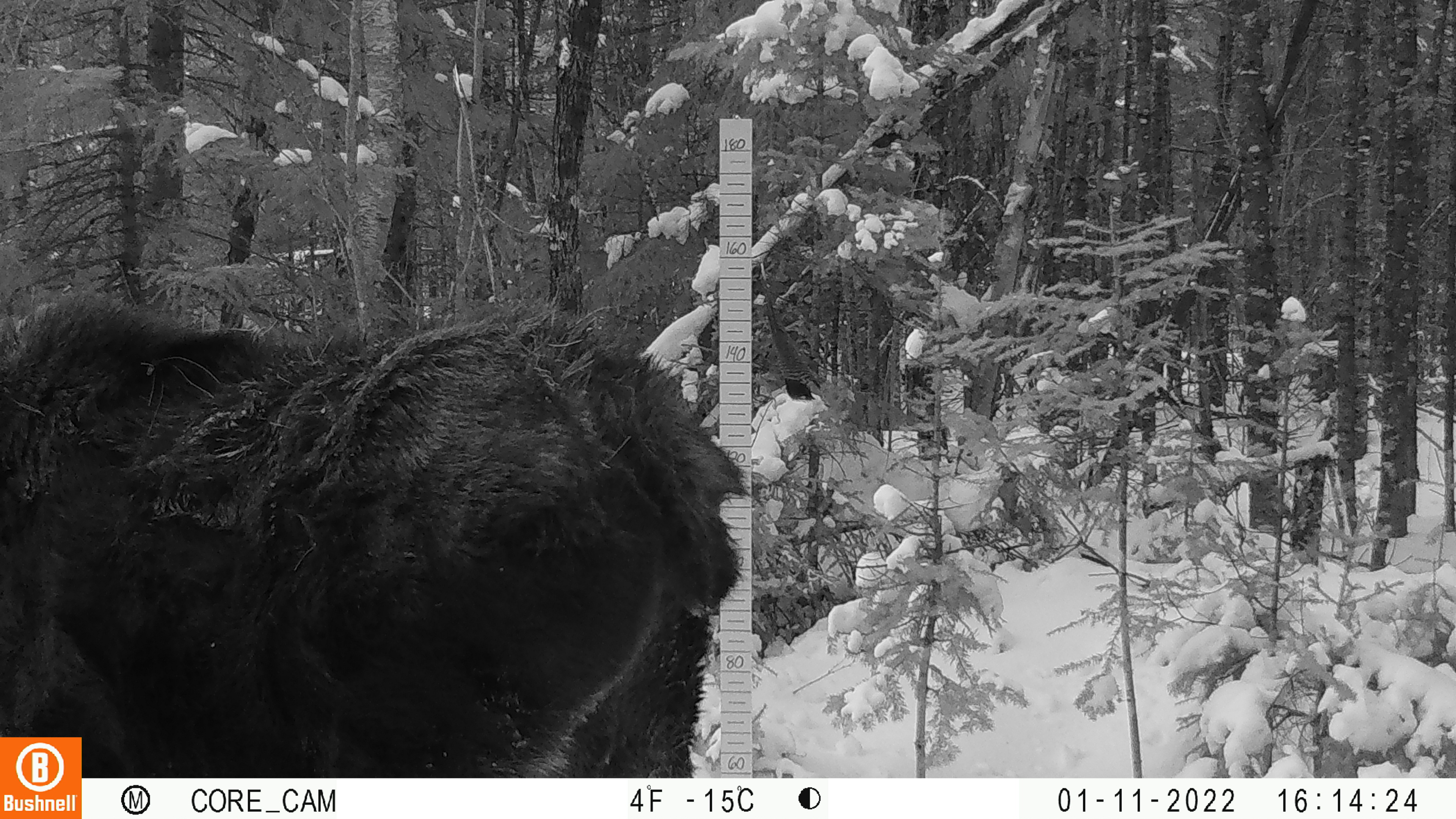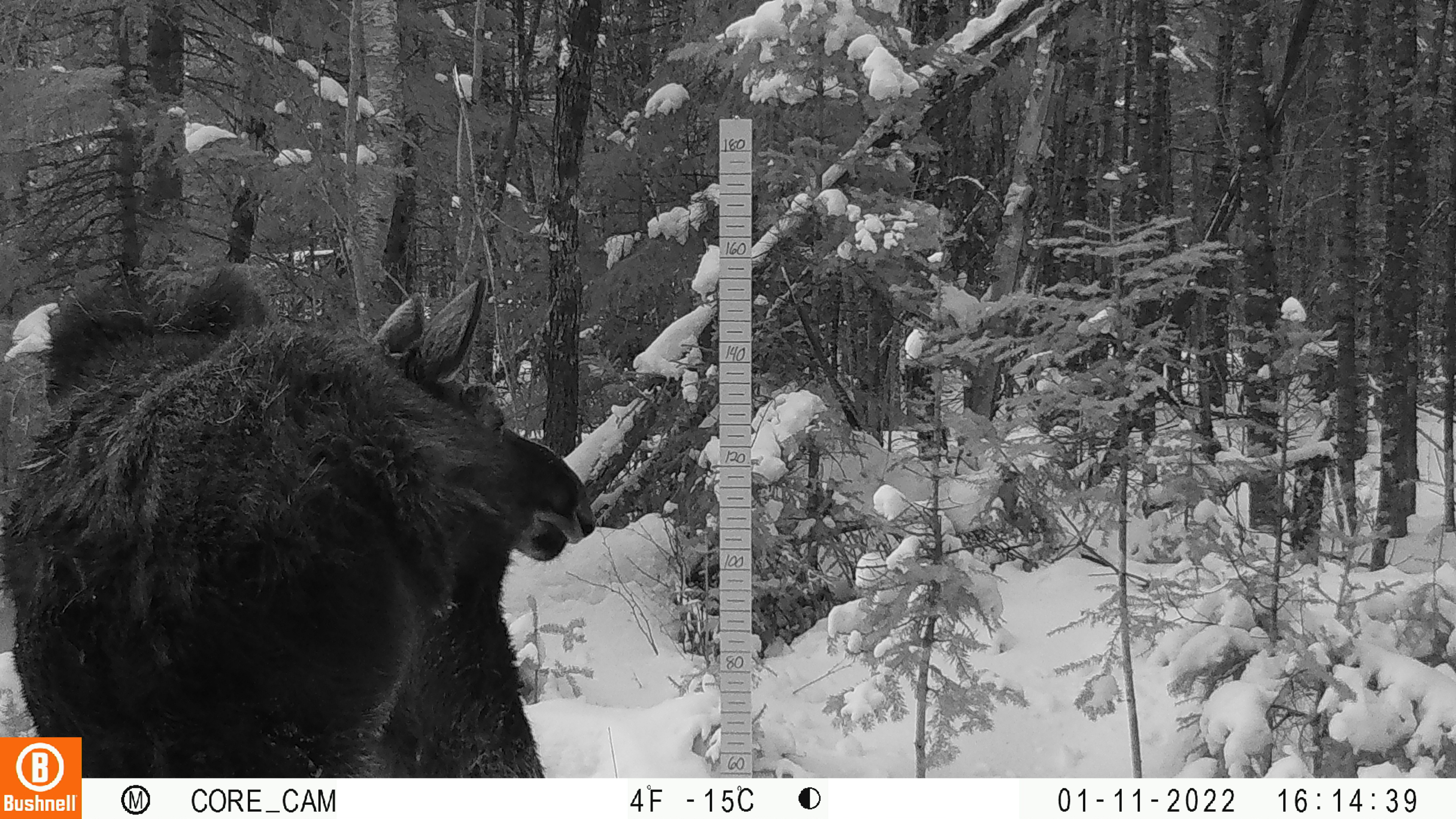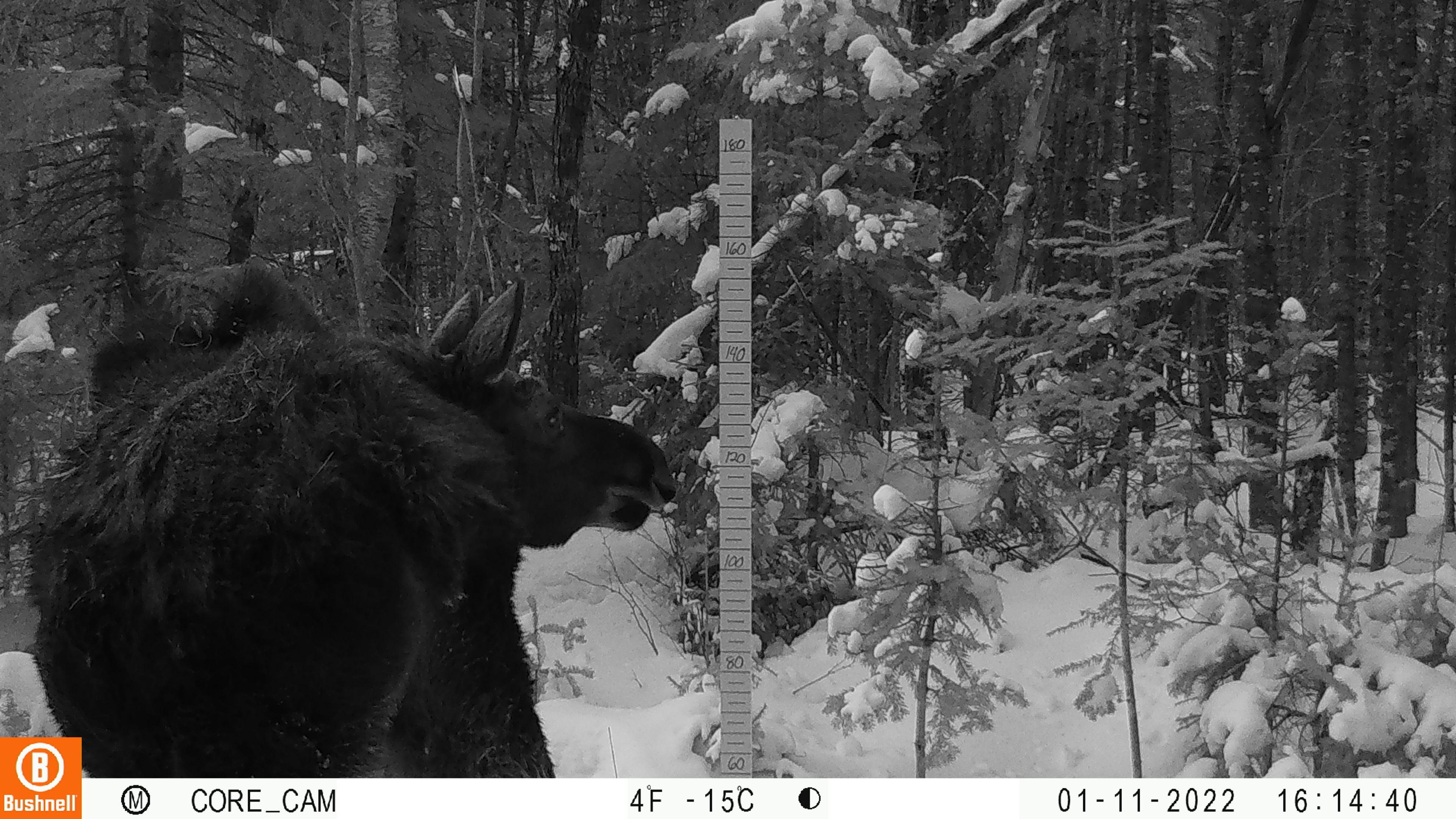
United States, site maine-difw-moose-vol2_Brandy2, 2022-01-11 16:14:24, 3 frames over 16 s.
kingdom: Animalia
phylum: Chordata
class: Mammalia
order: Artiodactyla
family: Cervidae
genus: Alces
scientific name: Alces alces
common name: moose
Moose (Alces alces).